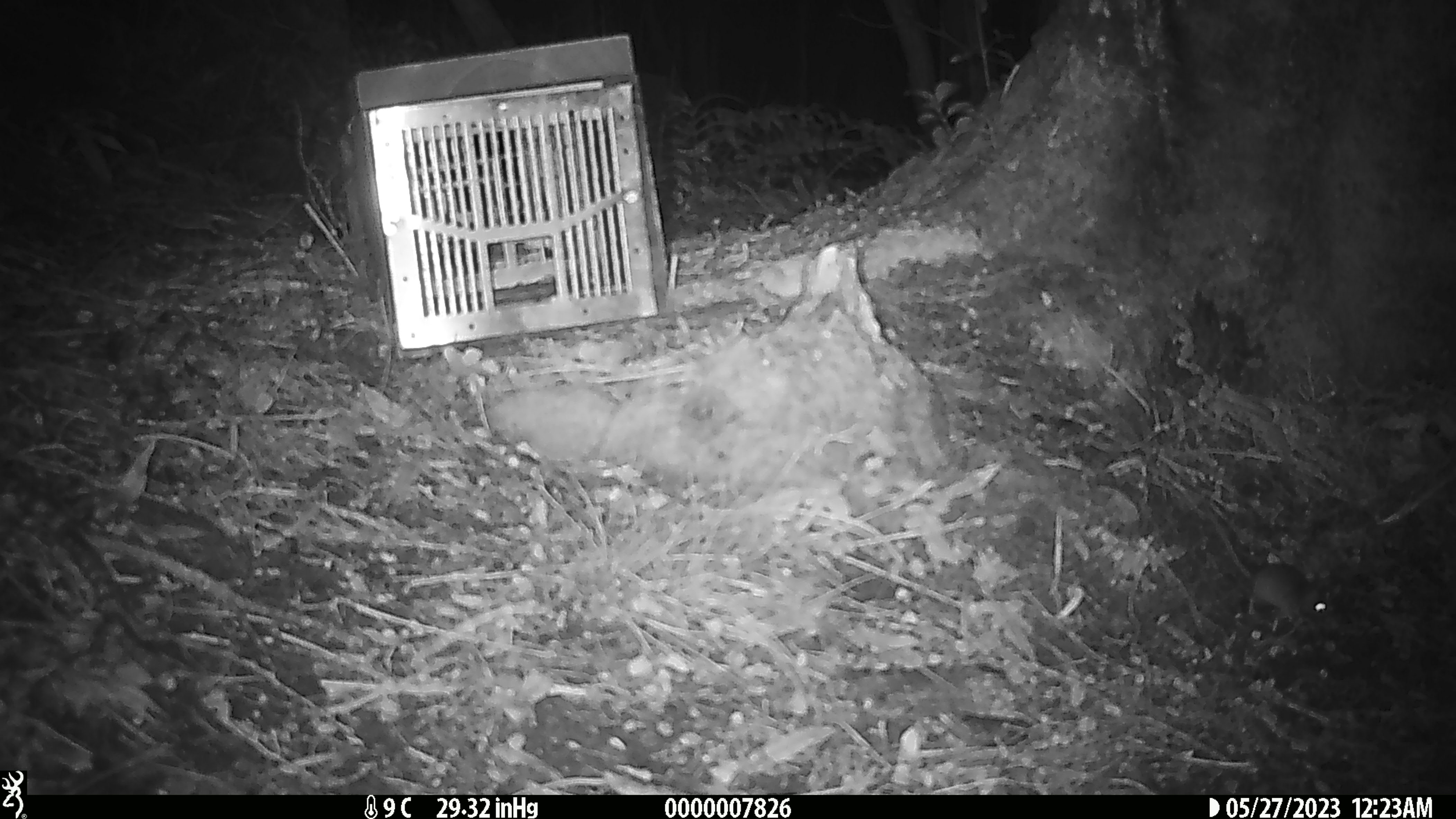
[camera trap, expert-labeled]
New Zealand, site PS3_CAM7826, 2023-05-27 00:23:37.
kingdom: Animalia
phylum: Chordata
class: Mammalia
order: Rodentia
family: Muridae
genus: Mus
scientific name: Mus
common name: mouse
Mouse (Mus).